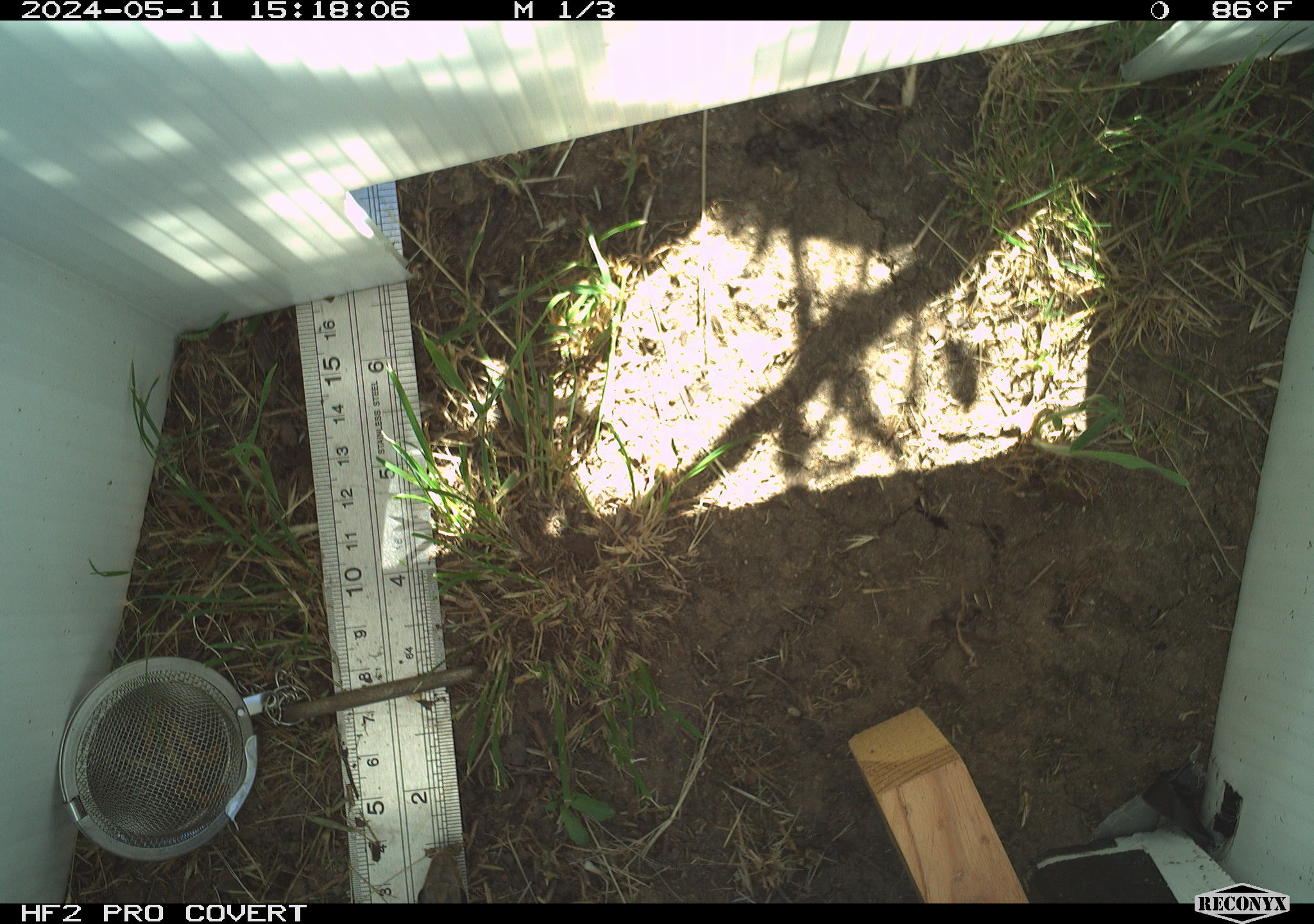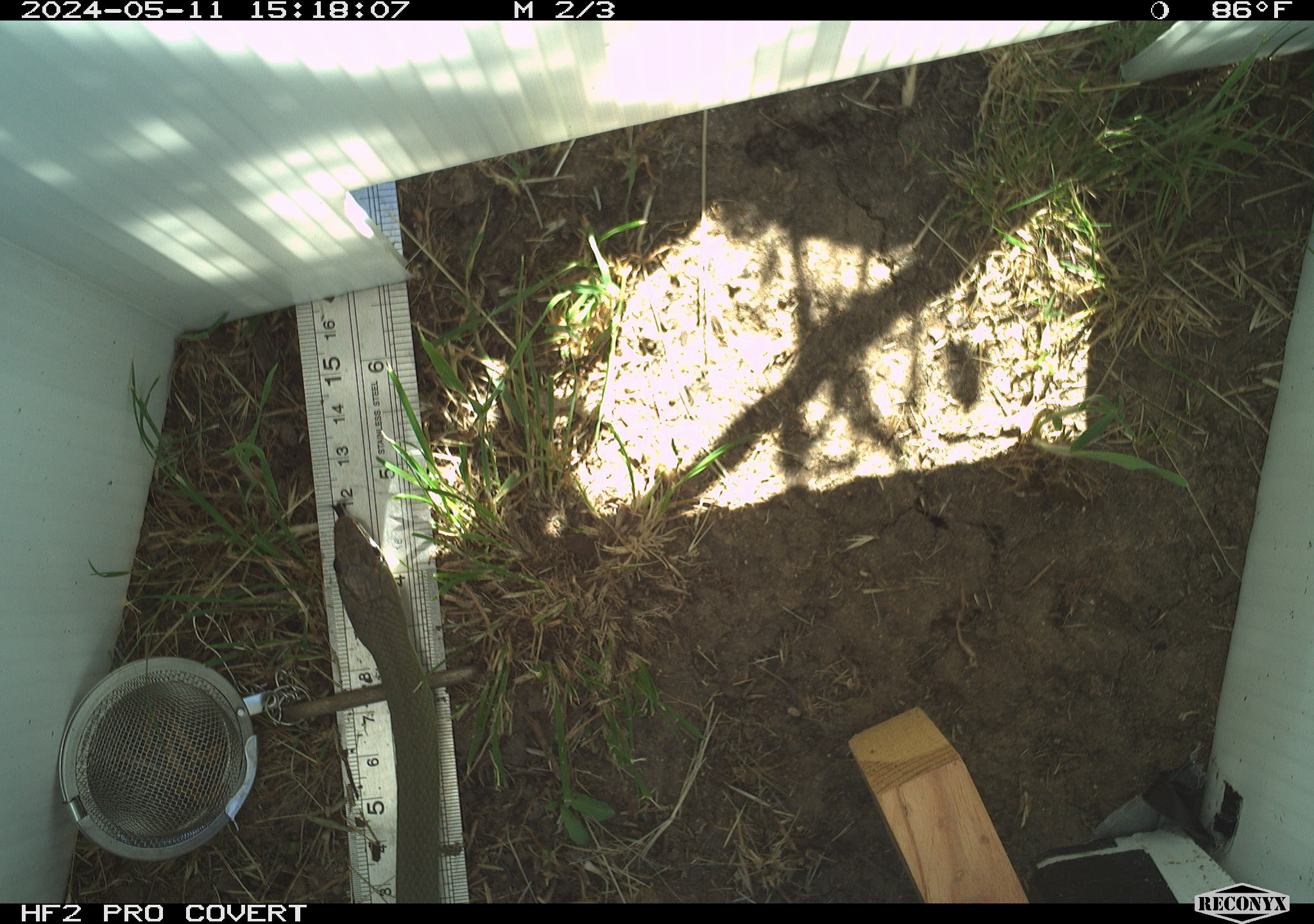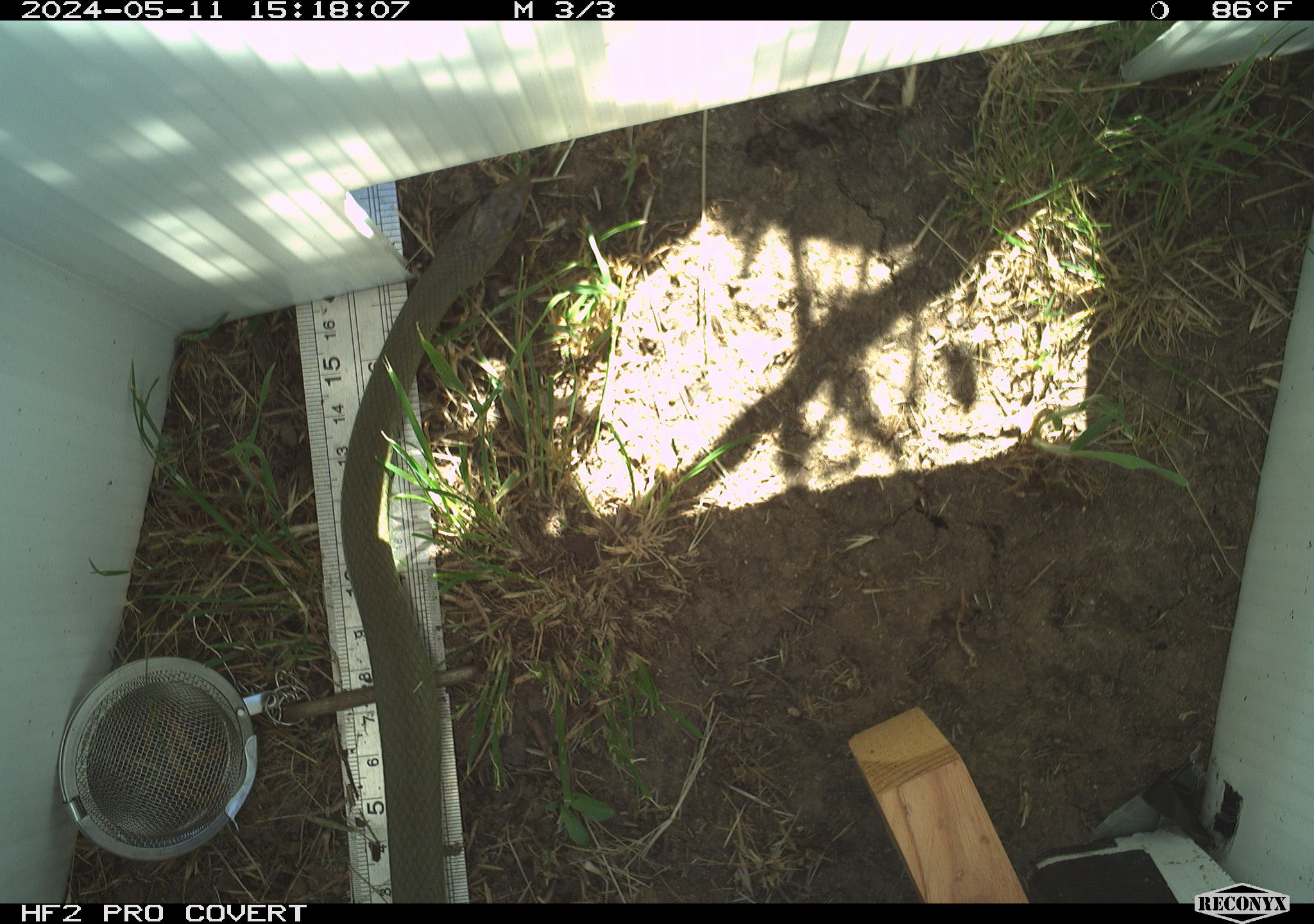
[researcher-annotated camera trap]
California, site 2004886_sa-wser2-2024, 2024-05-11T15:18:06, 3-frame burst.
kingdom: Animalia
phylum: Chordata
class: Reptilia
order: Squamata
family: Colubridae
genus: Coluber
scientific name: Coluber constrictor mormon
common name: western yellow-bellied racer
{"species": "western yellow-bellied racer (Coluber constrictor mormon)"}